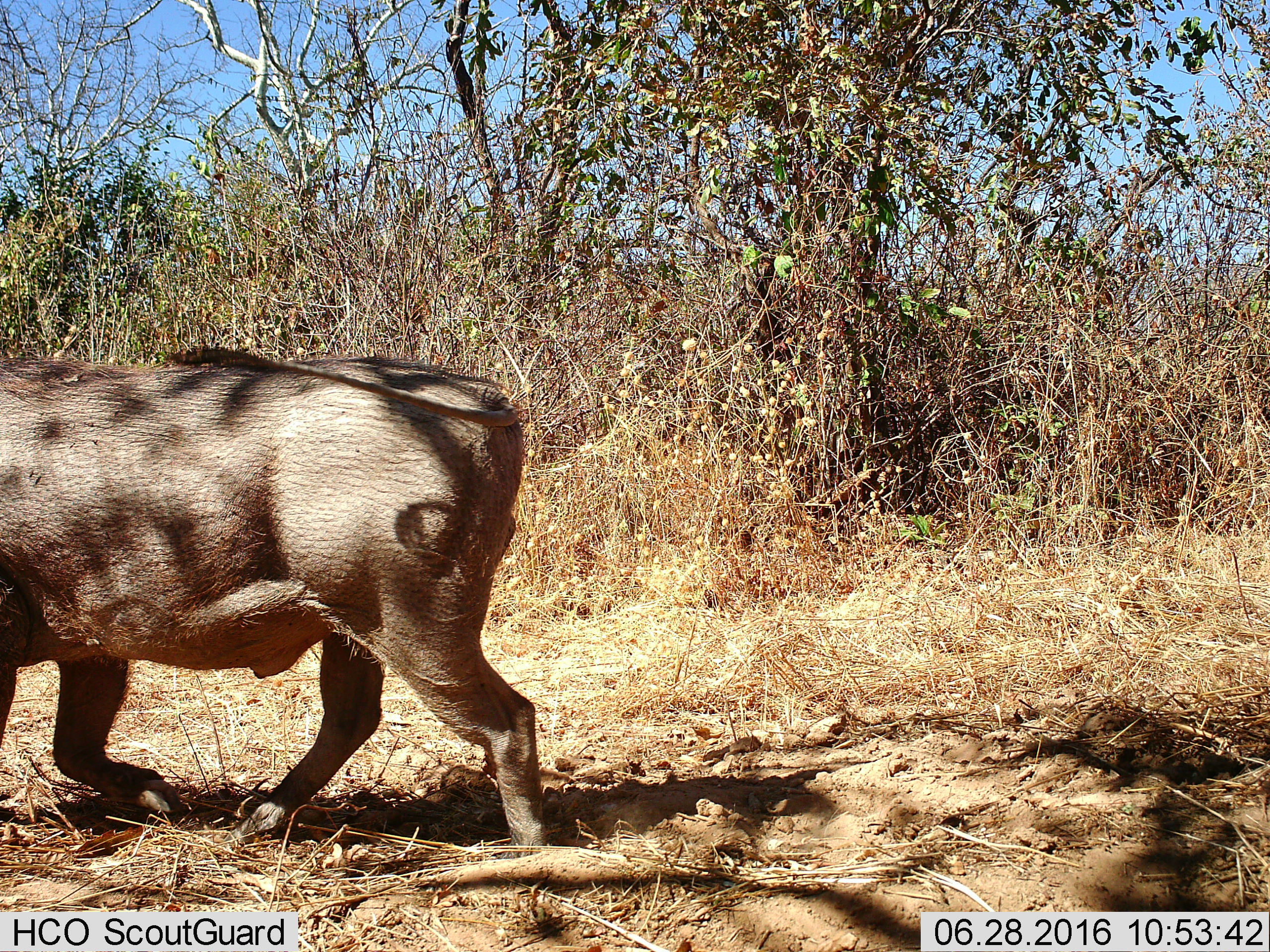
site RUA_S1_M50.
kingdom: Animalia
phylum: Chordata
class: Mammalia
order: Artiodactyla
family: Suidae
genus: Phacochoerus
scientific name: Phacochoerus africanus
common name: warthog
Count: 1.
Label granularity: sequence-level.